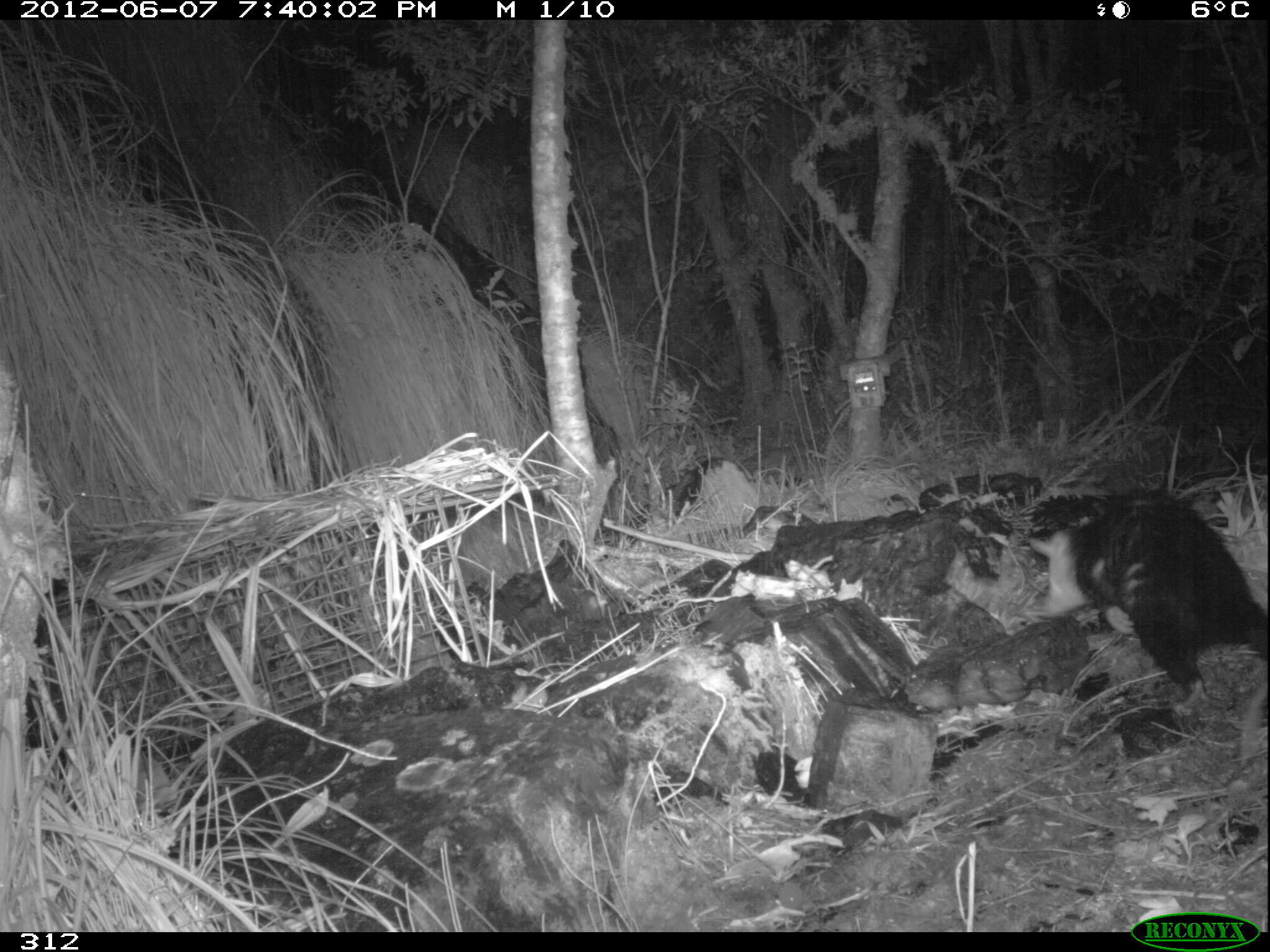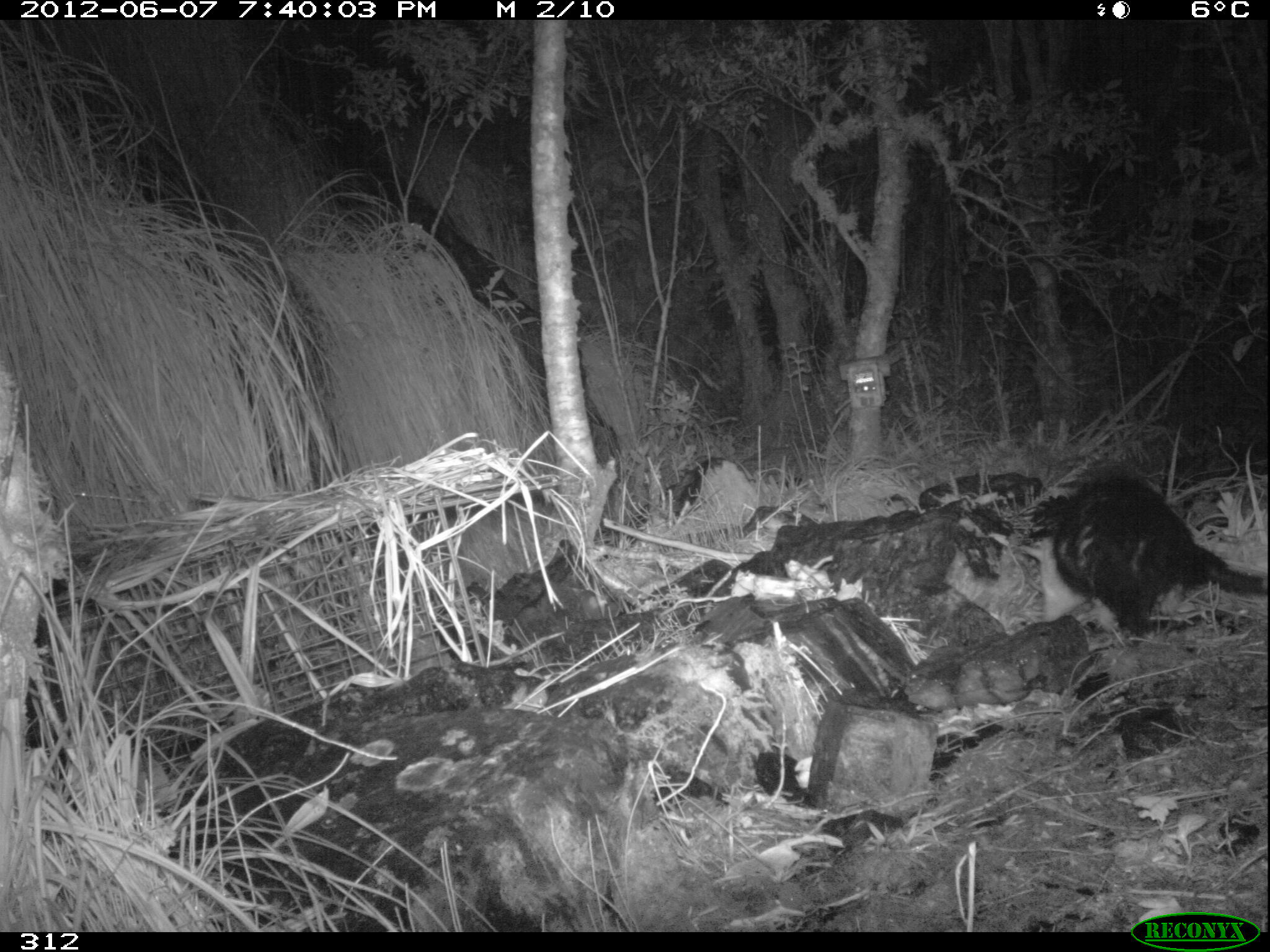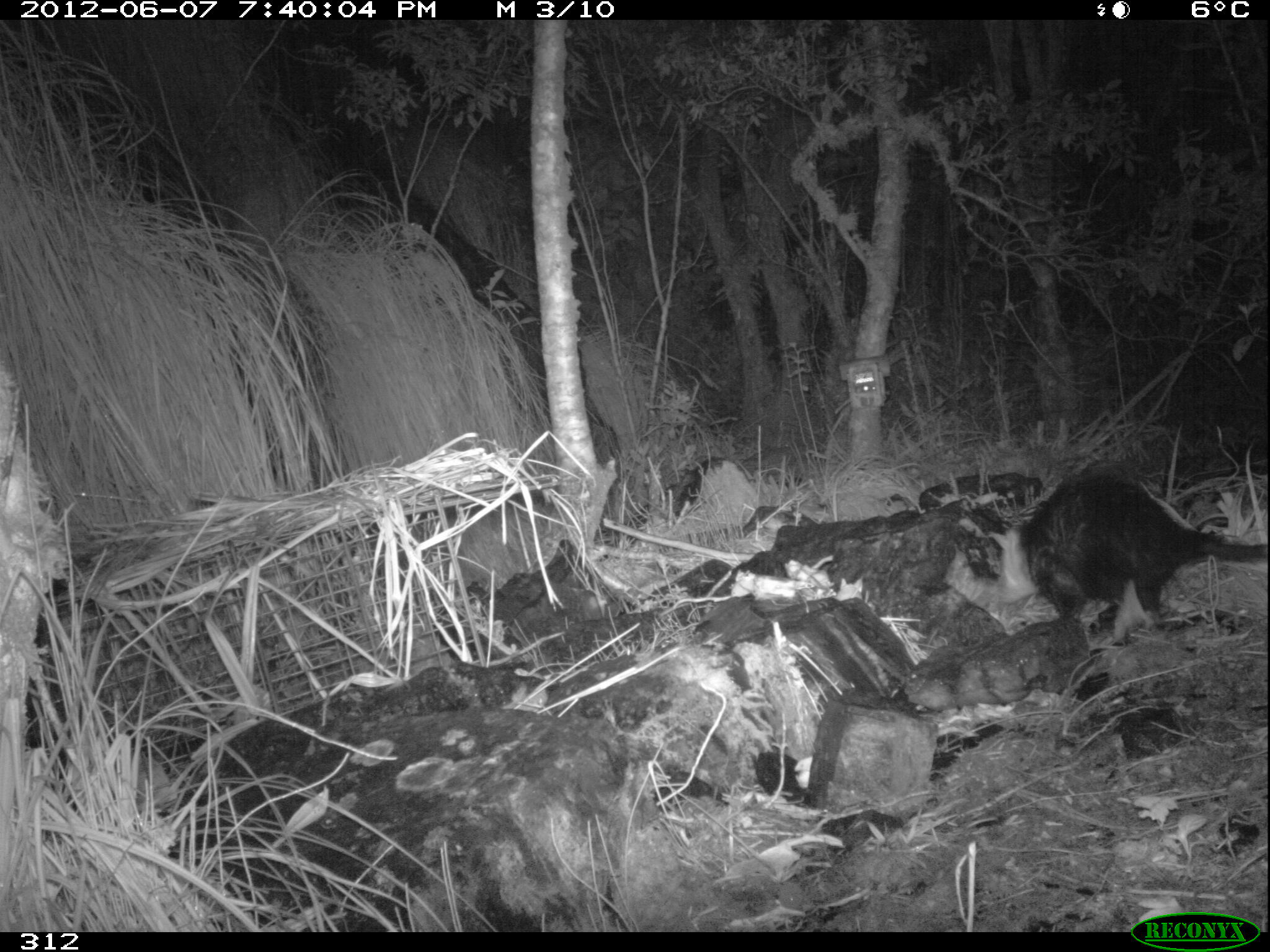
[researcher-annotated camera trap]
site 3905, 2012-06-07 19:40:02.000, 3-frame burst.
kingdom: Animalia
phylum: Chordata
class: Mammalia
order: Didelphimorphia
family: Didelphidae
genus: Didelphis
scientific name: Didelphis pernigra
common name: andean white-eared opossum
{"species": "Didelphis pernigra (andean white-eared opossum)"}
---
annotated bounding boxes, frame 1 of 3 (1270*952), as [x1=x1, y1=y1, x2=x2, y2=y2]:
didelphis pernigra: [x1=1023, y1=483, x2=1270, y2=721]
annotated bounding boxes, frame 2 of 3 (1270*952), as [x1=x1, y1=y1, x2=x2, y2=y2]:
didelphis pernigra: [x1=985, y1=464, x2=1270, y2=652]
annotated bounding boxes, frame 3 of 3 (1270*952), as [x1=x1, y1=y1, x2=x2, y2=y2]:
didelphis pernigra: [x1=983, y1=458, x2=1270, y2=651]